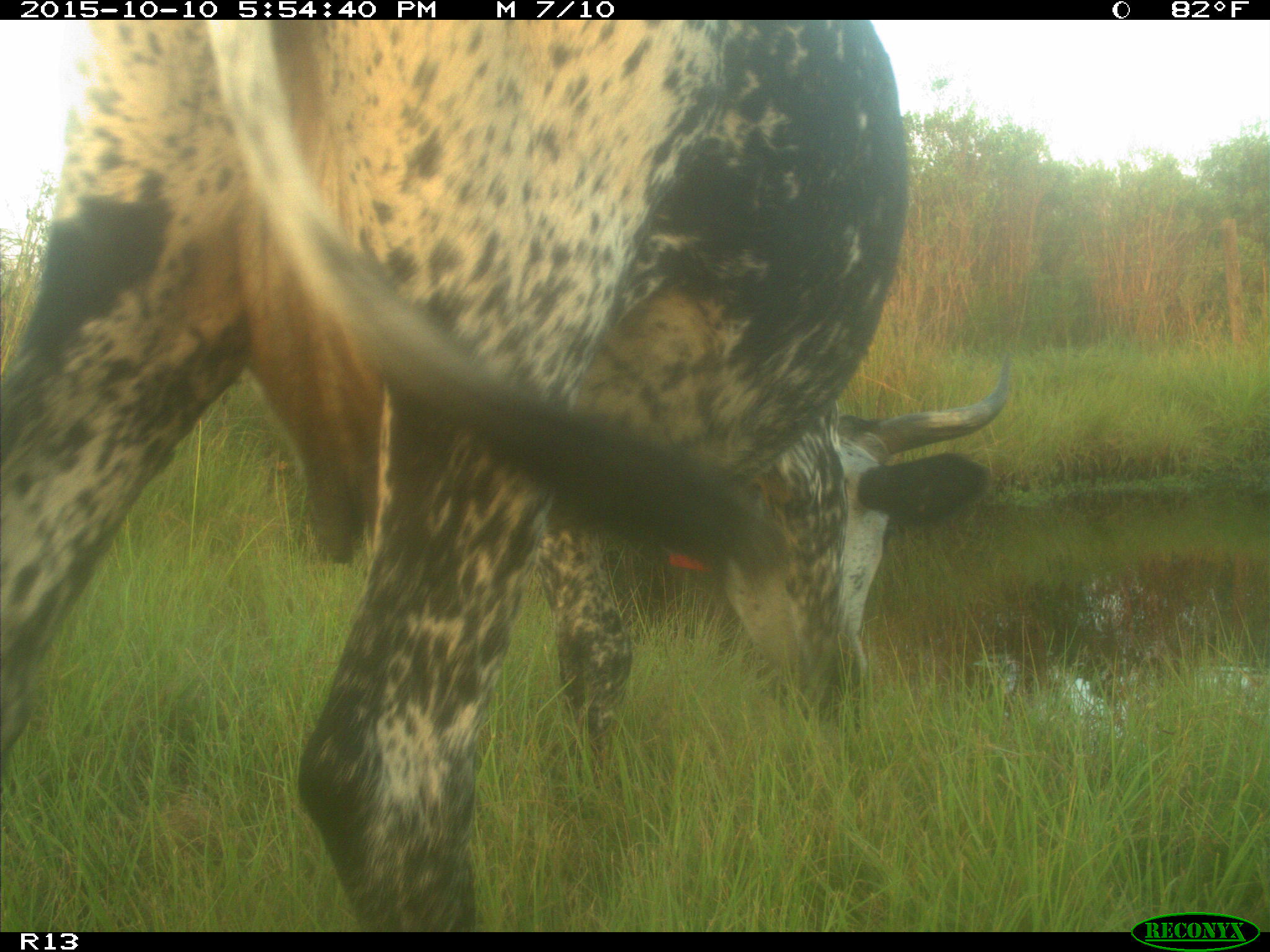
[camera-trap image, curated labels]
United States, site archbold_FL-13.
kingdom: Animalia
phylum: Chordata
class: Mammalia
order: Artiodactyla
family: Bovidae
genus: Bos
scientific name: Bos taurus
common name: domestic cow